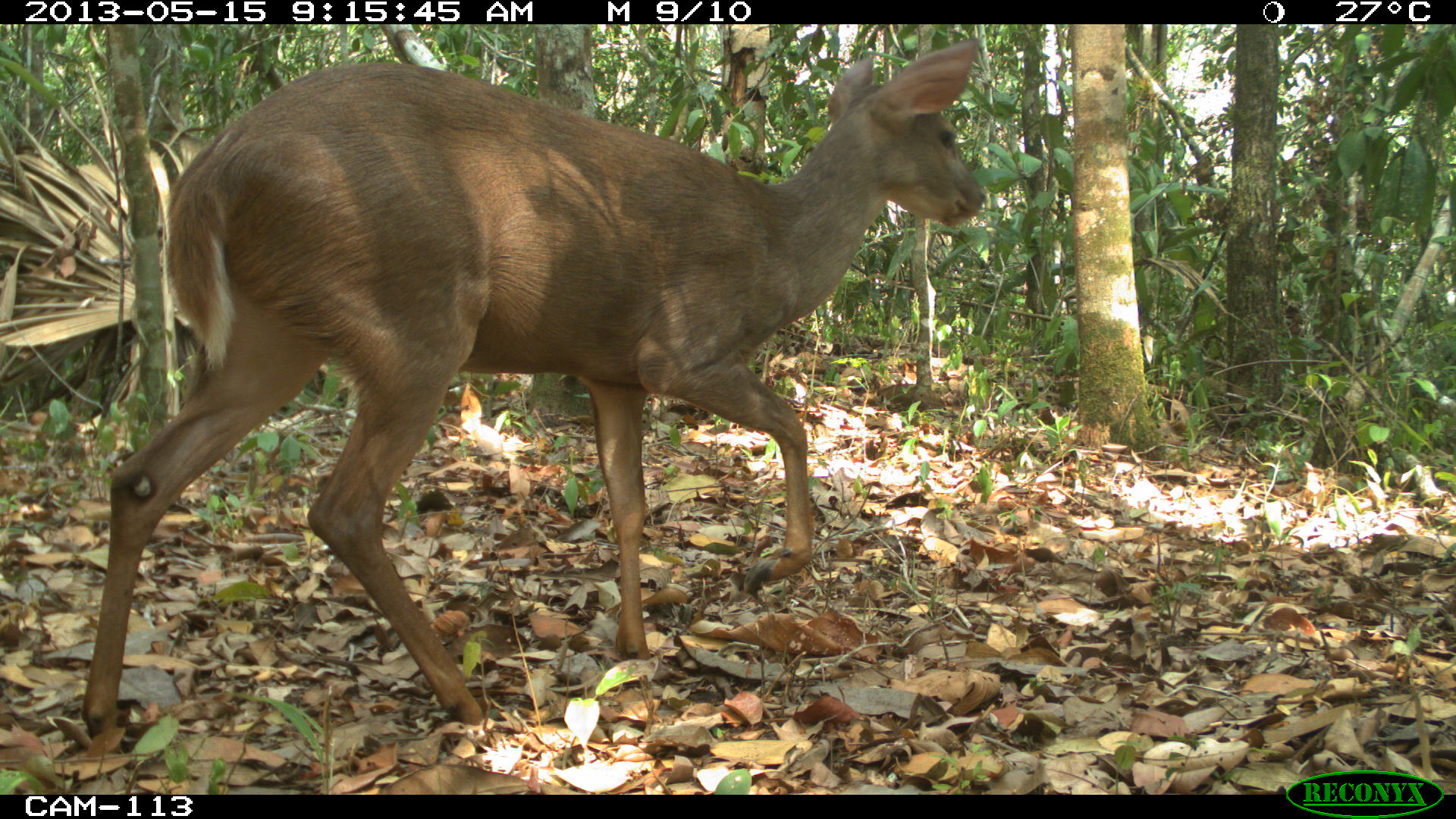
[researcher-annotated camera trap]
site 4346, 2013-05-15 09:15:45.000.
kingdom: Animalia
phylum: Chordata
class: Mammalia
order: Artiodactyla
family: Cervidae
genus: Odocoileus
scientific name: Odocoileus pandora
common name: yucatán brown brocket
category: mazama pandora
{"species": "mazama pandora (yucatán brown brocket) (Odocoileus pandora)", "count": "1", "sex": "female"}